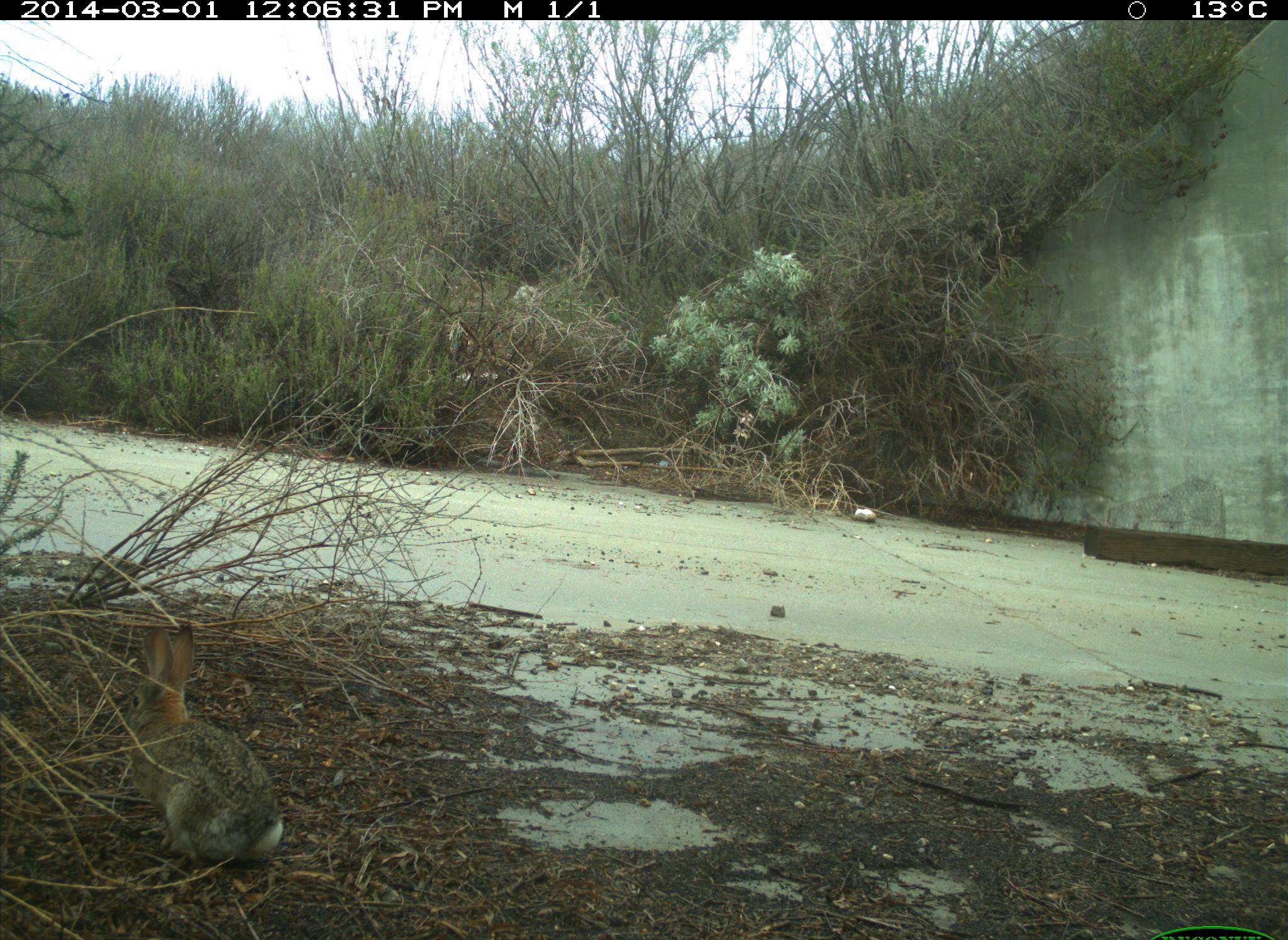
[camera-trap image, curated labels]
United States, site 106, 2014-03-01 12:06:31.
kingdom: Animalia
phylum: Chordata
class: Mammalia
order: Lagomorpha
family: Leporidae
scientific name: Leporidae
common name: rabbits and hares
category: rabbit